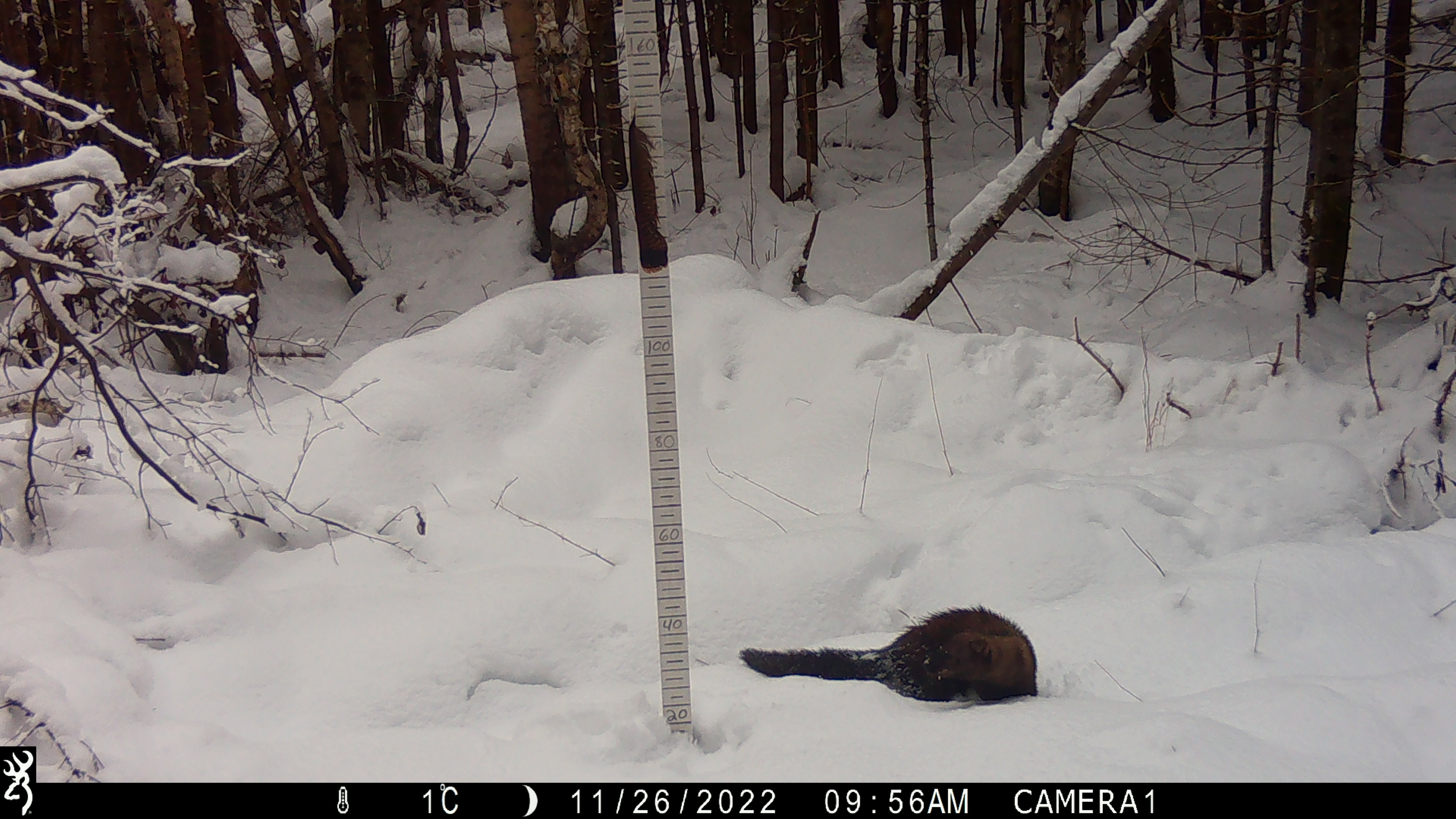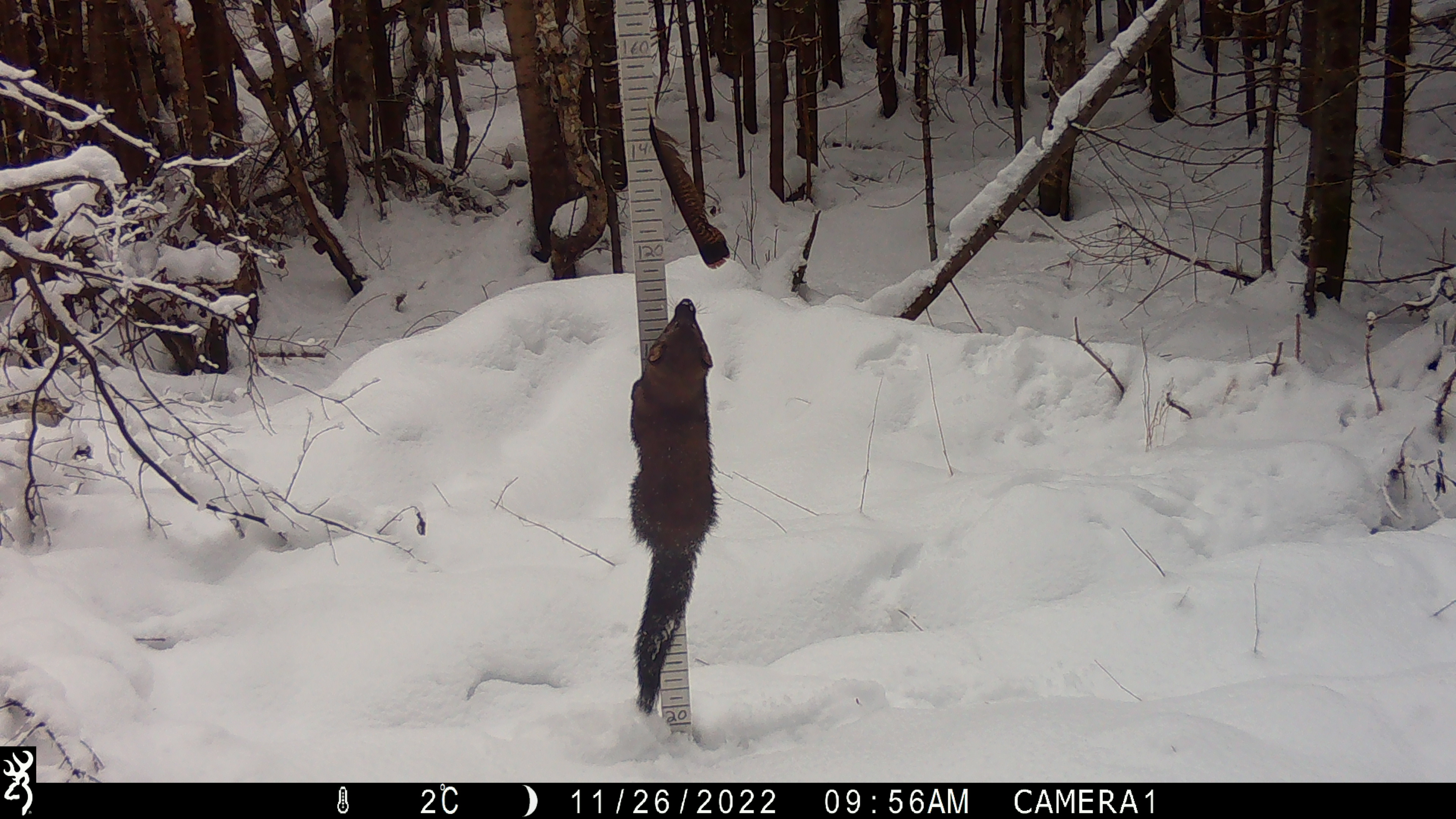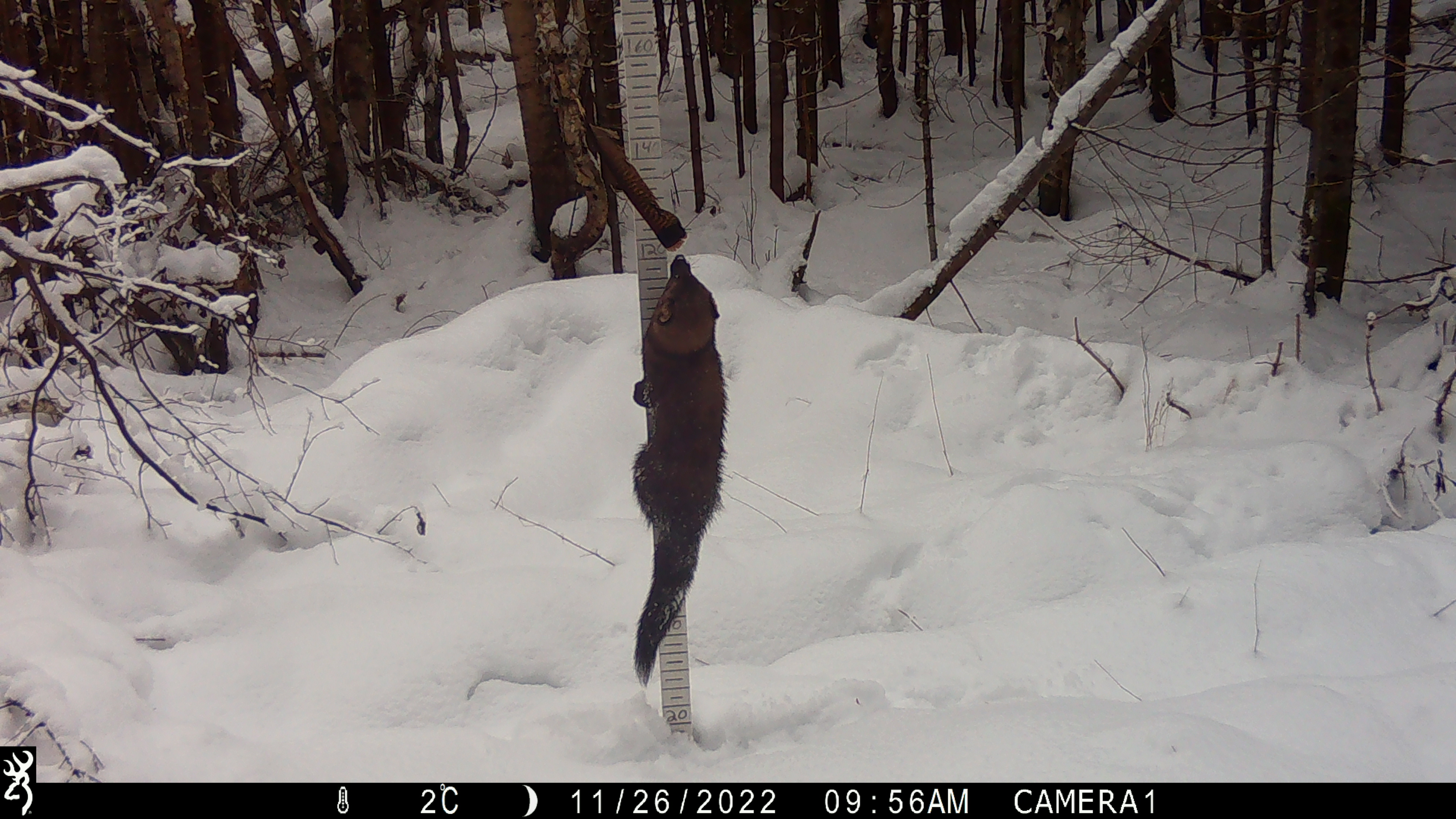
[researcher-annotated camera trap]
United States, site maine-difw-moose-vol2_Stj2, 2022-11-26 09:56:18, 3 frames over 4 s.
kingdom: Animalia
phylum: Chordata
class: Mammalia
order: Carnivora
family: Mustelidae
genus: Pekania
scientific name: Pekania pennanti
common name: fisher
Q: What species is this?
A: Fisher (Pekania pennanti).